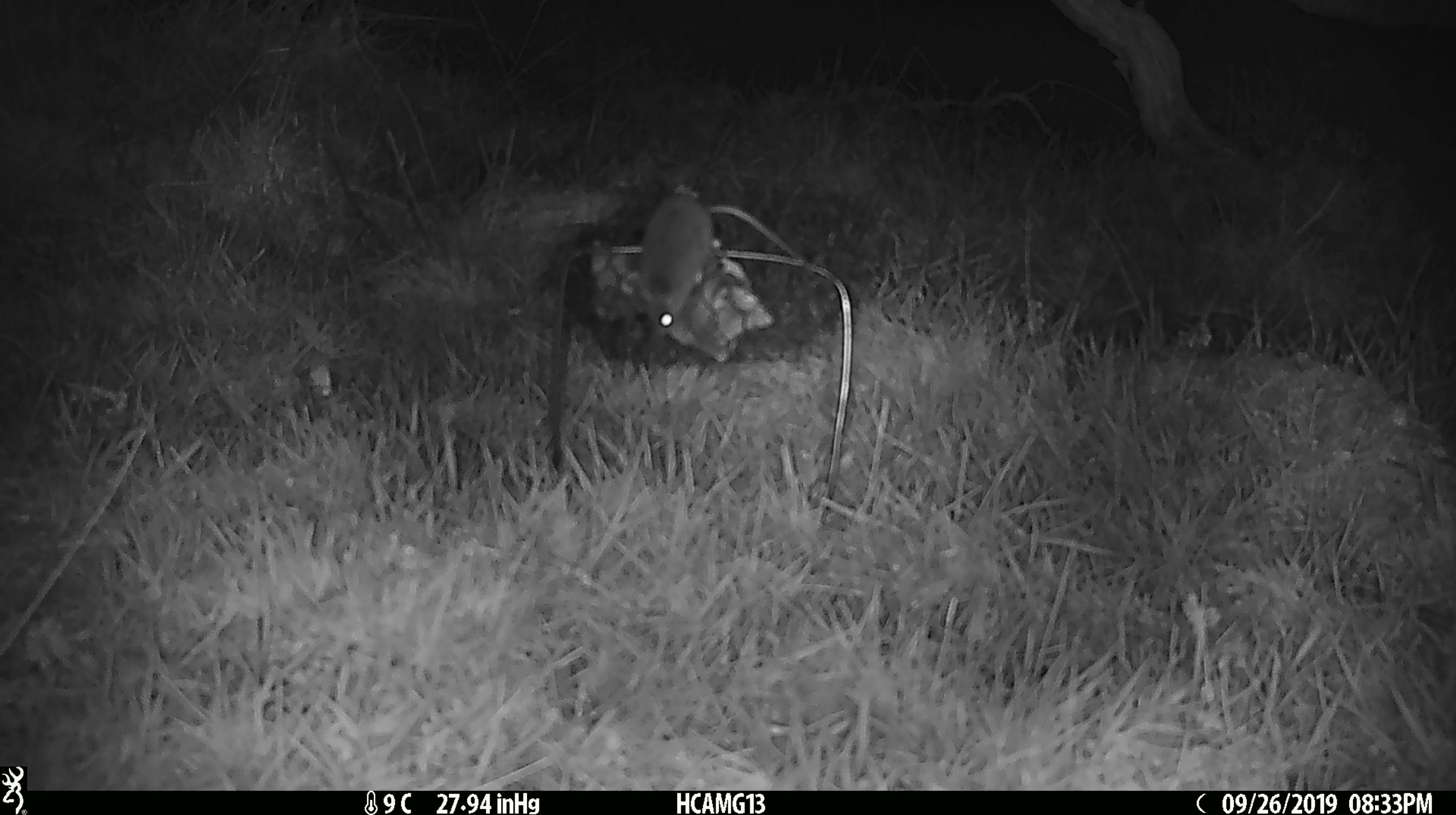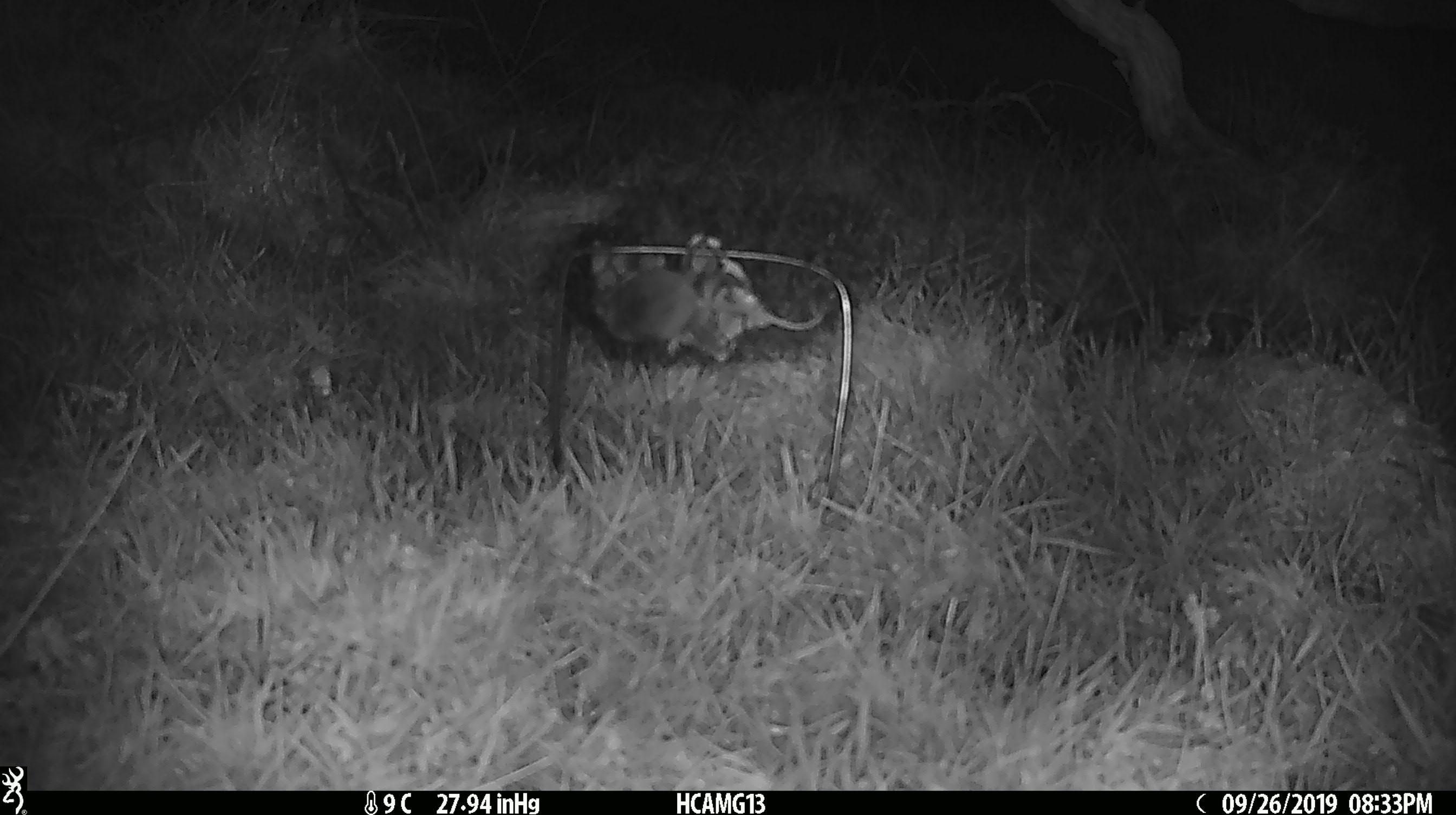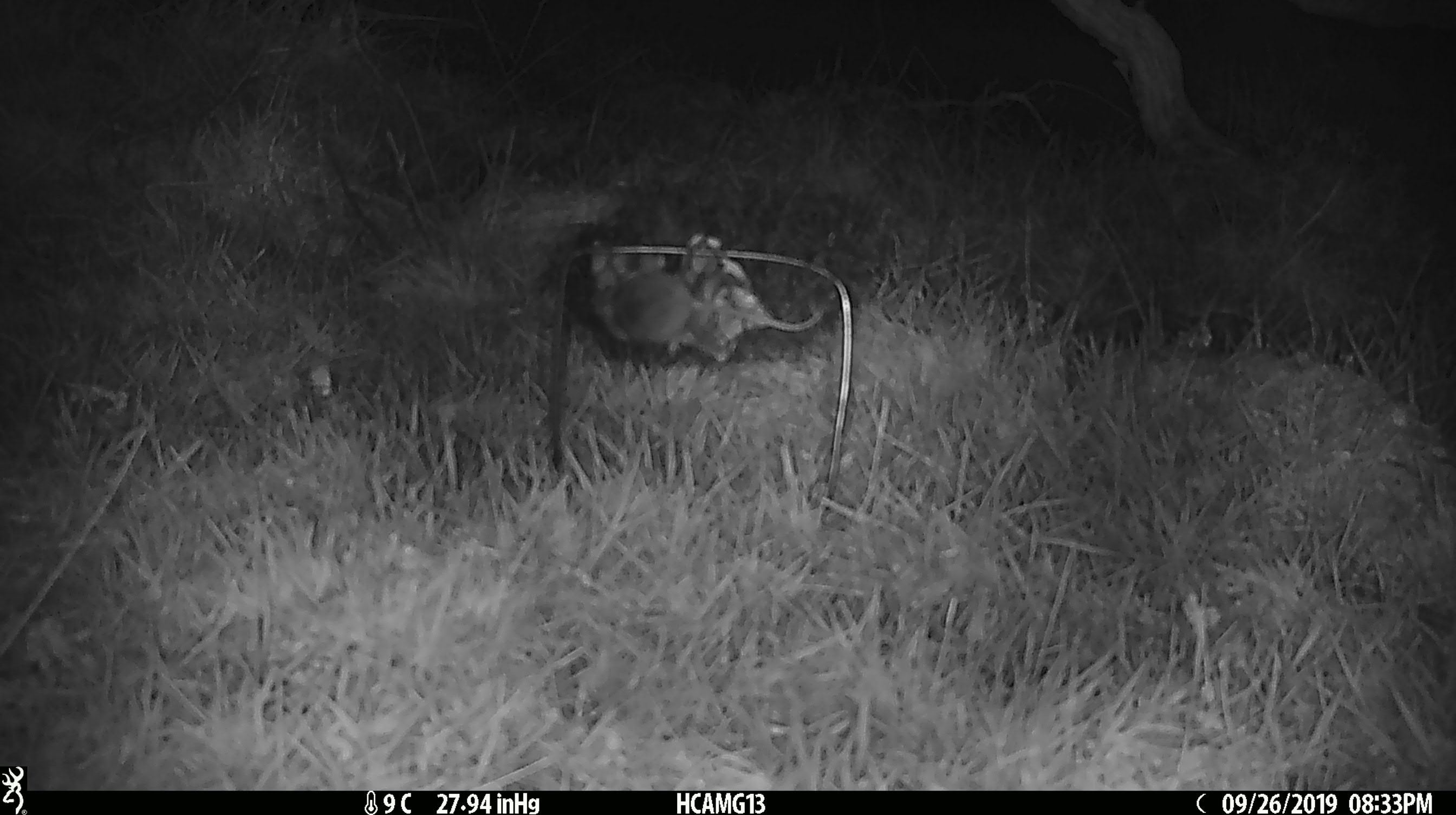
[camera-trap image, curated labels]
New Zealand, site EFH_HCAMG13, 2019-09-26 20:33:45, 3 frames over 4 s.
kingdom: Animalia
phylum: Chordata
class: Mammalia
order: Rodentia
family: Muridae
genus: Mus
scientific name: Mus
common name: mouse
Mouse (Mus).